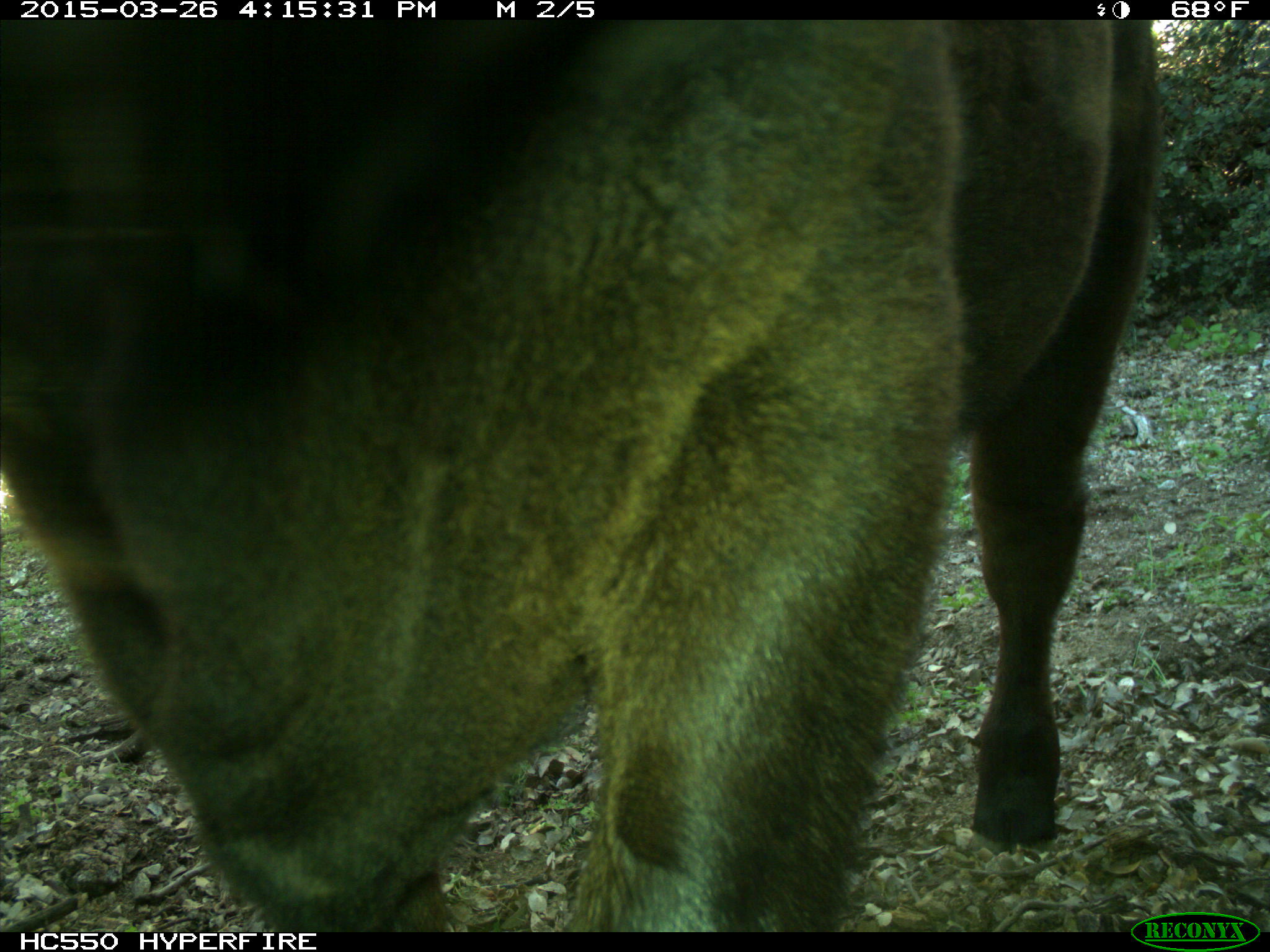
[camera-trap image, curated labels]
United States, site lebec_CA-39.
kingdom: Animalia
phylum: Chordata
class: Mammalia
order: Artiodactyla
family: Bovidae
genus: Bos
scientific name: Bos taurus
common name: domestic cow